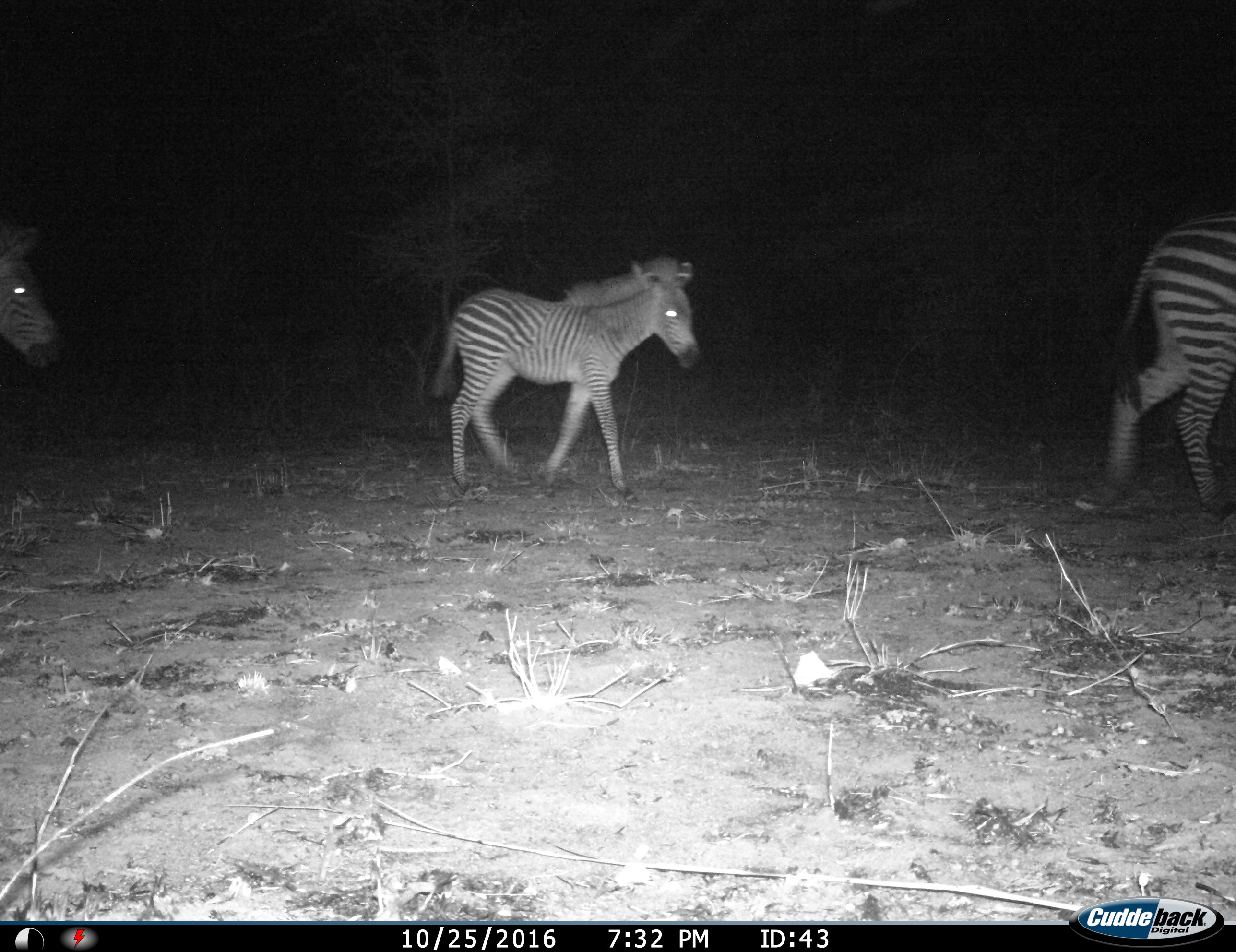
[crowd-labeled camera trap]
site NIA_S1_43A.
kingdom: Animalia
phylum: Chordata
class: Mammalia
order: Perissodactyla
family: Equidae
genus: Equus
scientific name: Equus quagga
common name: plains zebra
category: zebraplains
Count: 3.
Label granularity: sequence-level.